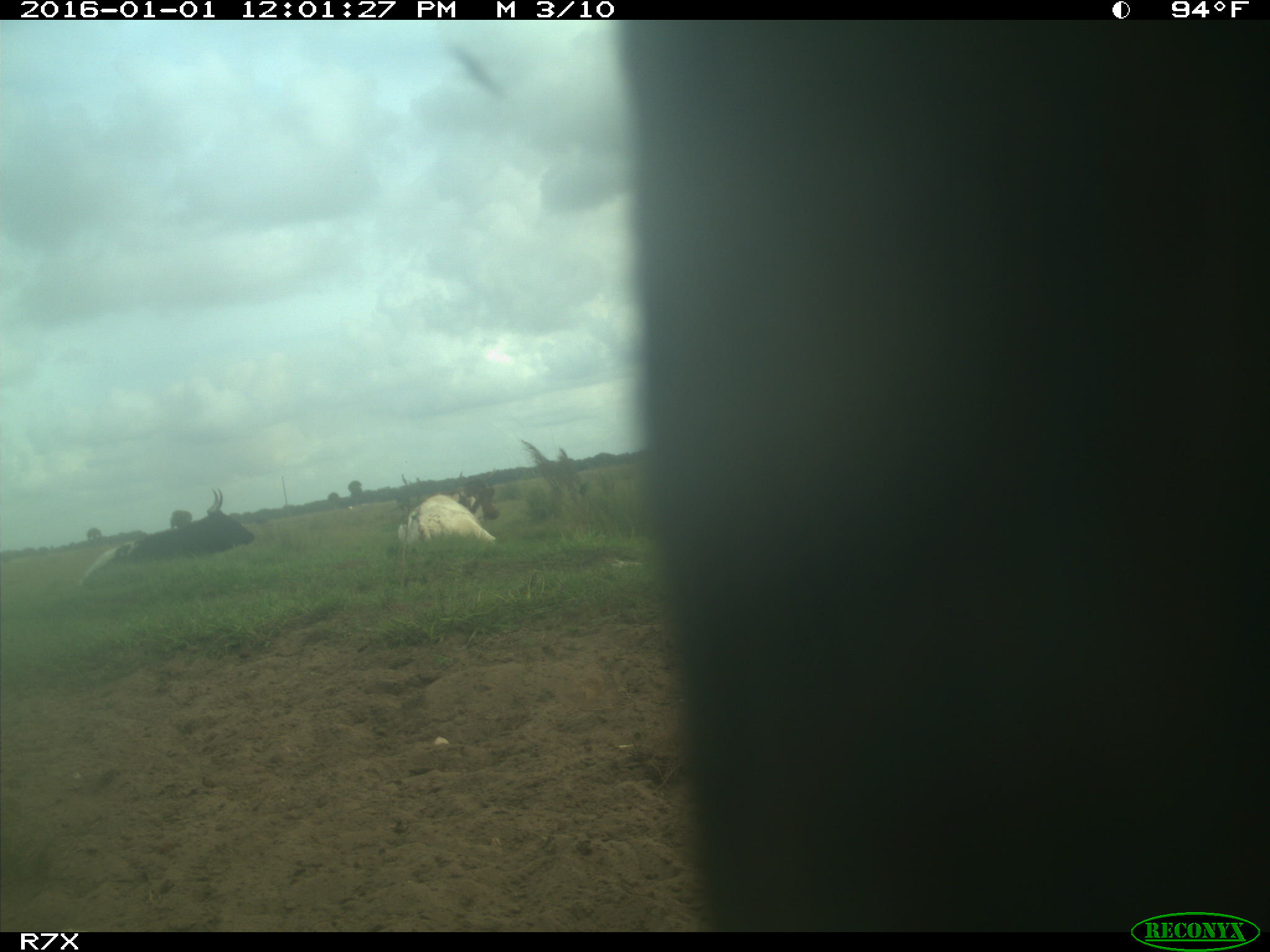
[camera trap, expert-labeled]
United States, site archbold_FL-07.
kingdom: Animalia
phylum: Chordata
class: Mammalia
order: Artiodactyla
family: Bovidae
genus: Bos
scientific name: Bos taurus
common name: domestic cow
Bos taurus (domestic cow).